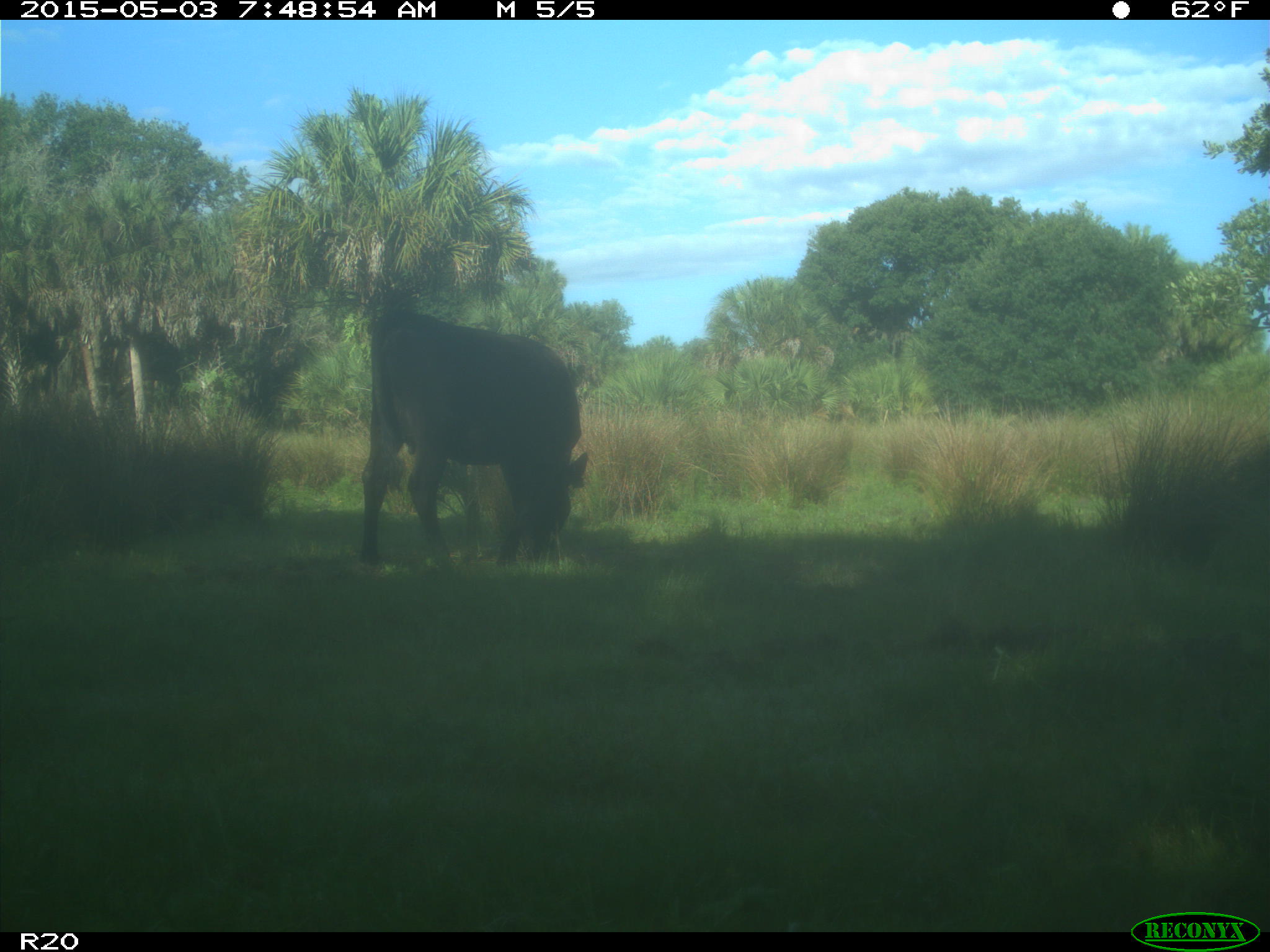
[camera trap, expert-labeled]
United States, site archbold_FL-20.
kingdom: Animalia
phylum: Chordata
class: Mammalia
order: Artiodactyla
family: Bovidae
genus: Bos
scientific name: Bos taurus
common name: domestic cow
Bos taurus (domestic cow).